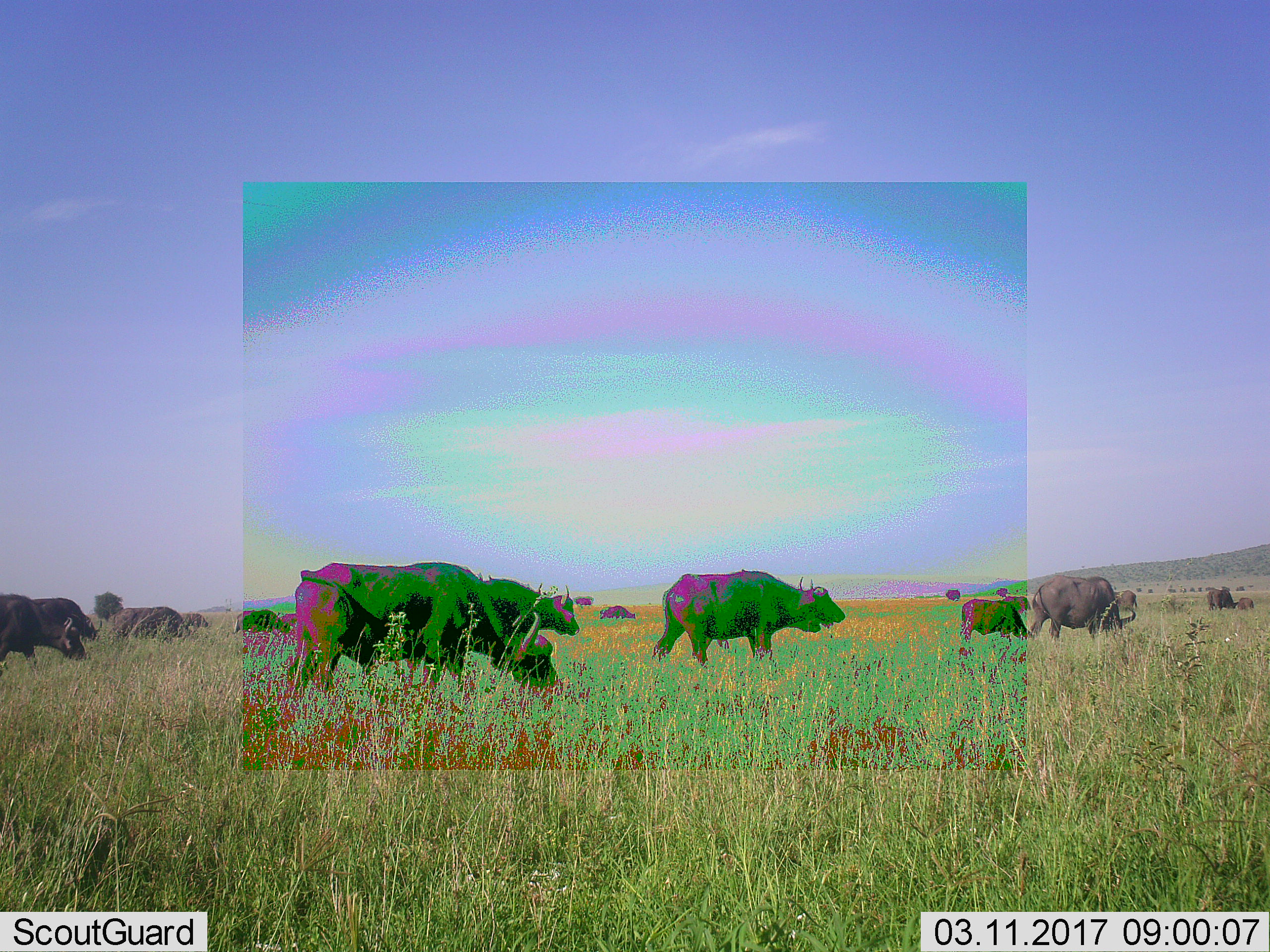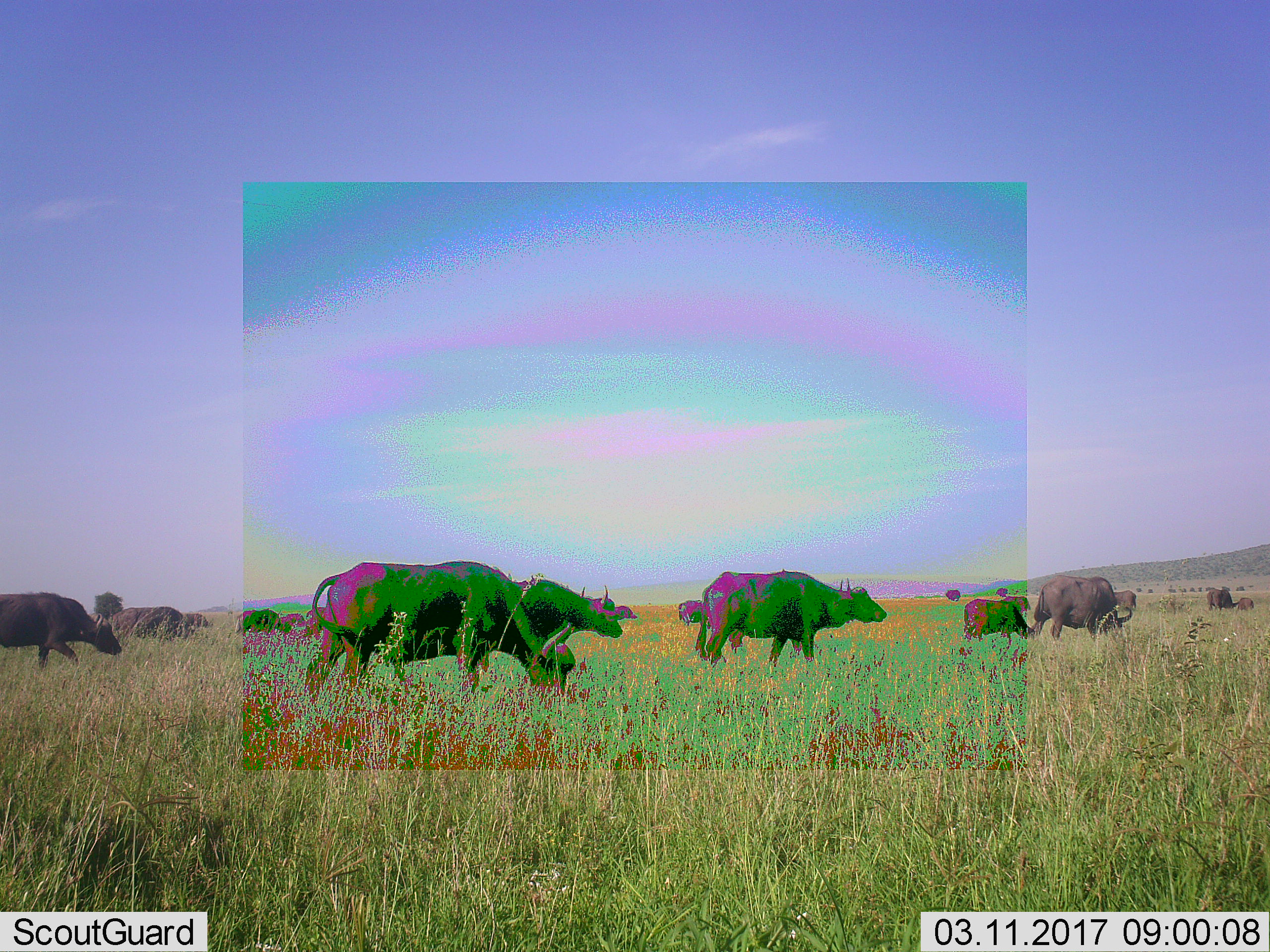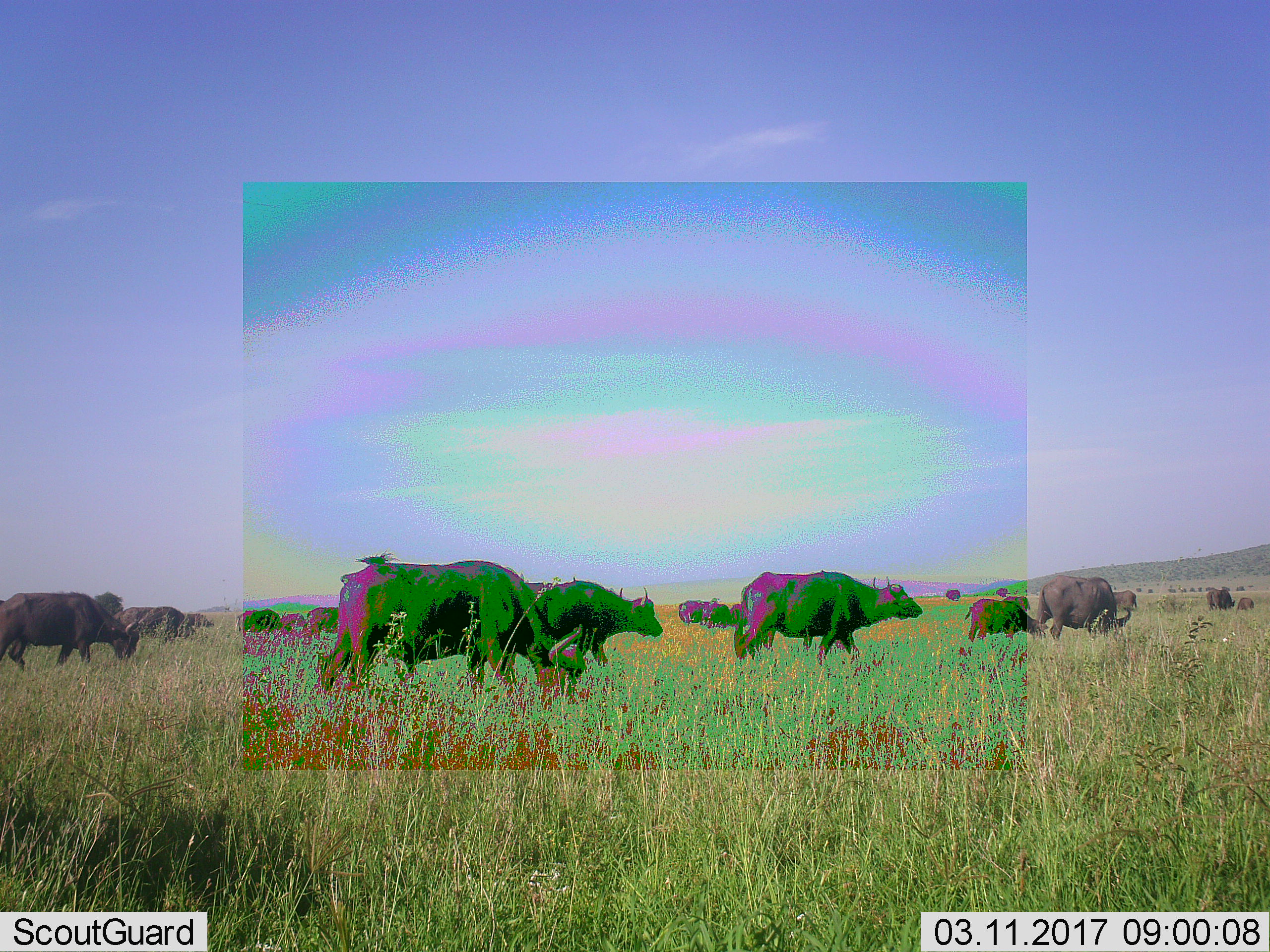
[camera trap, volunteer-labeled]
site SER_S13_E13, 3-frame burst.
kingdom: Animalia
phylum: Chordata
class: Mammalia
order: Artiodactyla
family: Bovidae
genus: Syncerus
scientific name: Syncerus caffer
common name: african buffalo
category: buffalo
Buffalo (african buffalo) (Syncerus caffer), count 11-50. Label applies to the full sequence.